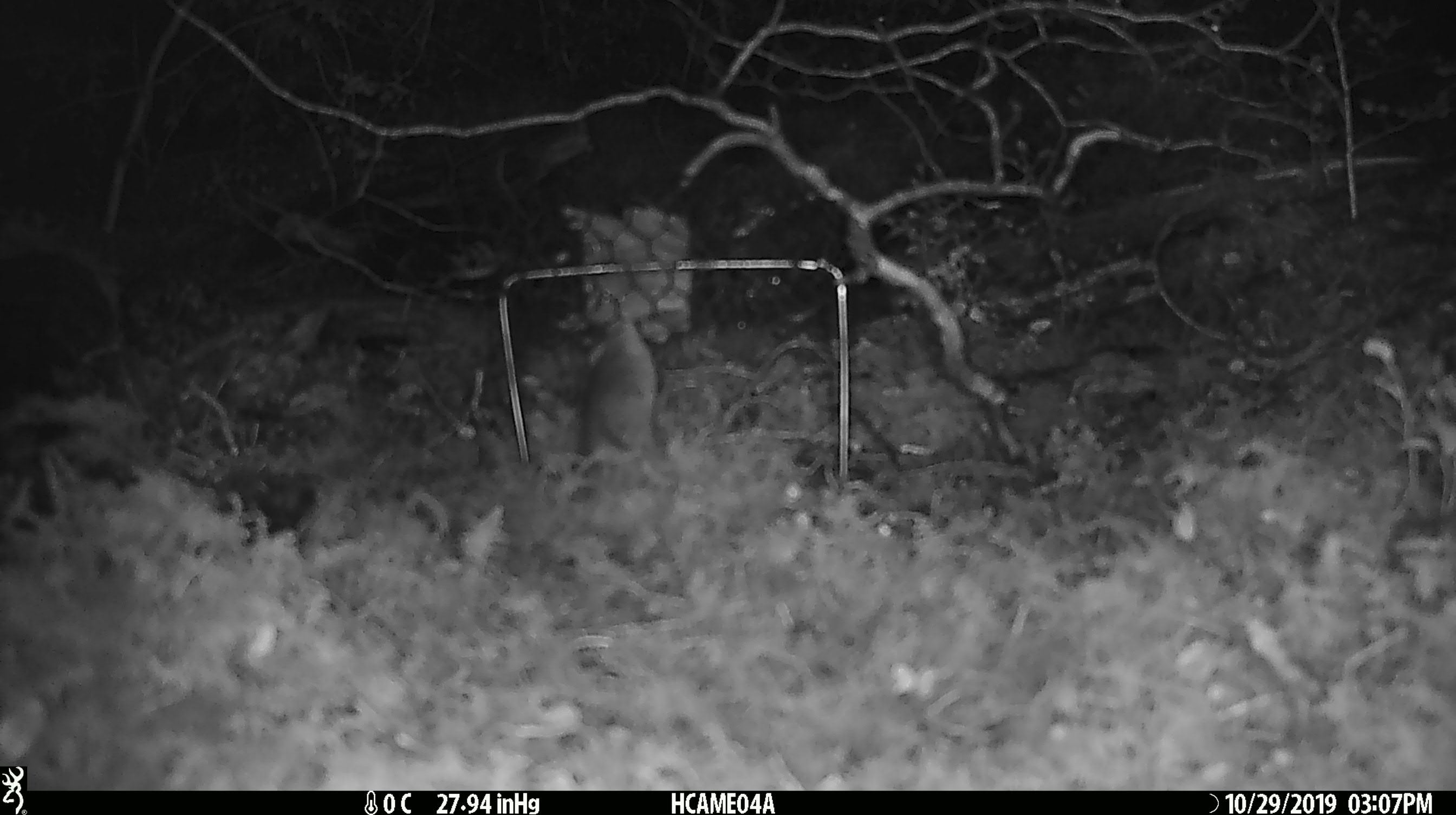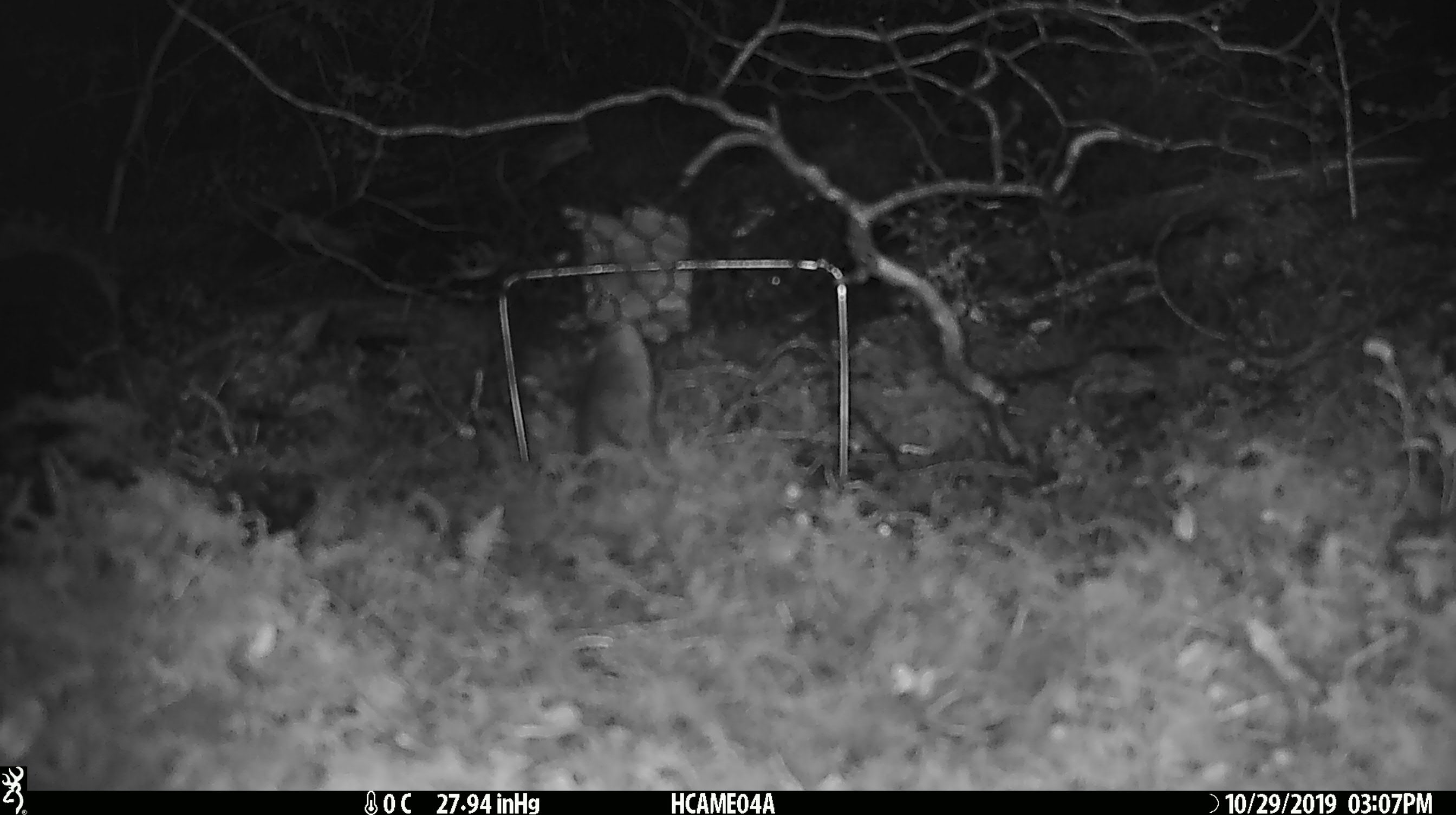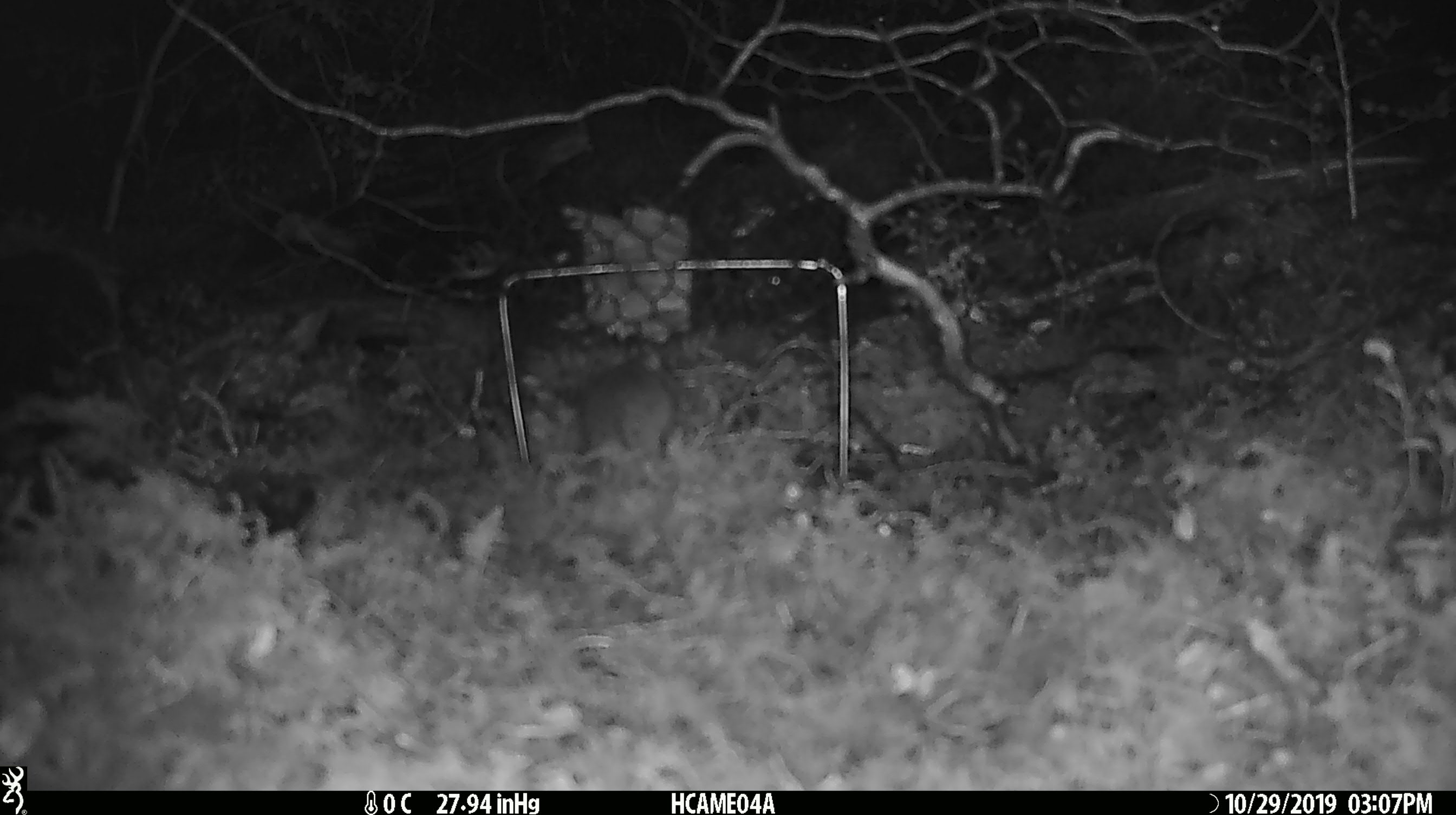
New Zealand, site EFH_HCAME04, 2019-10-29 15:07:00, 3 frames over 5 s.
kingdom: Animalia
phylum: Chordata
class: Mammalia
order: Rodentia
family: Muridae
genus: Mus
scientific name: Mus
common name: mouse